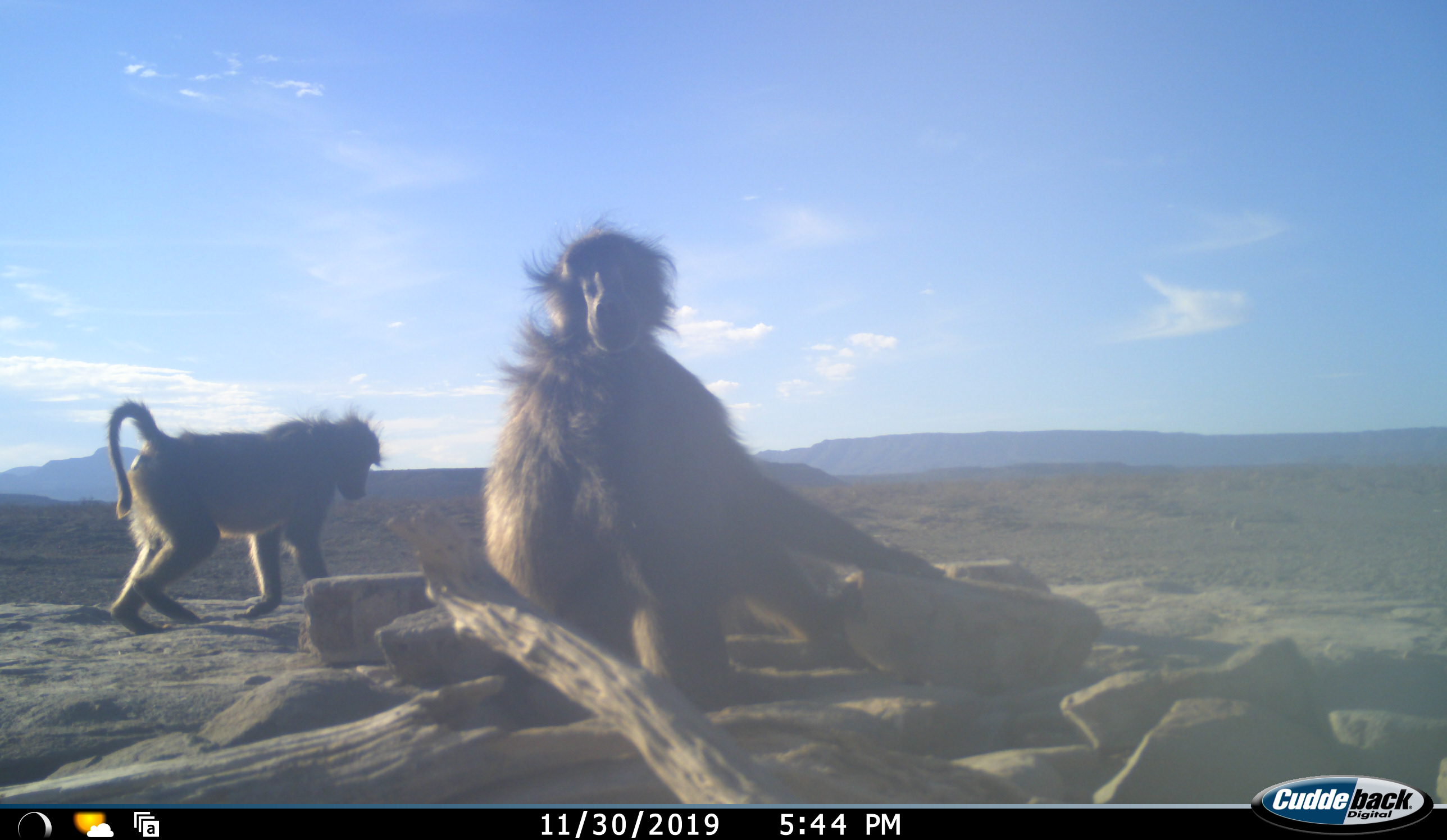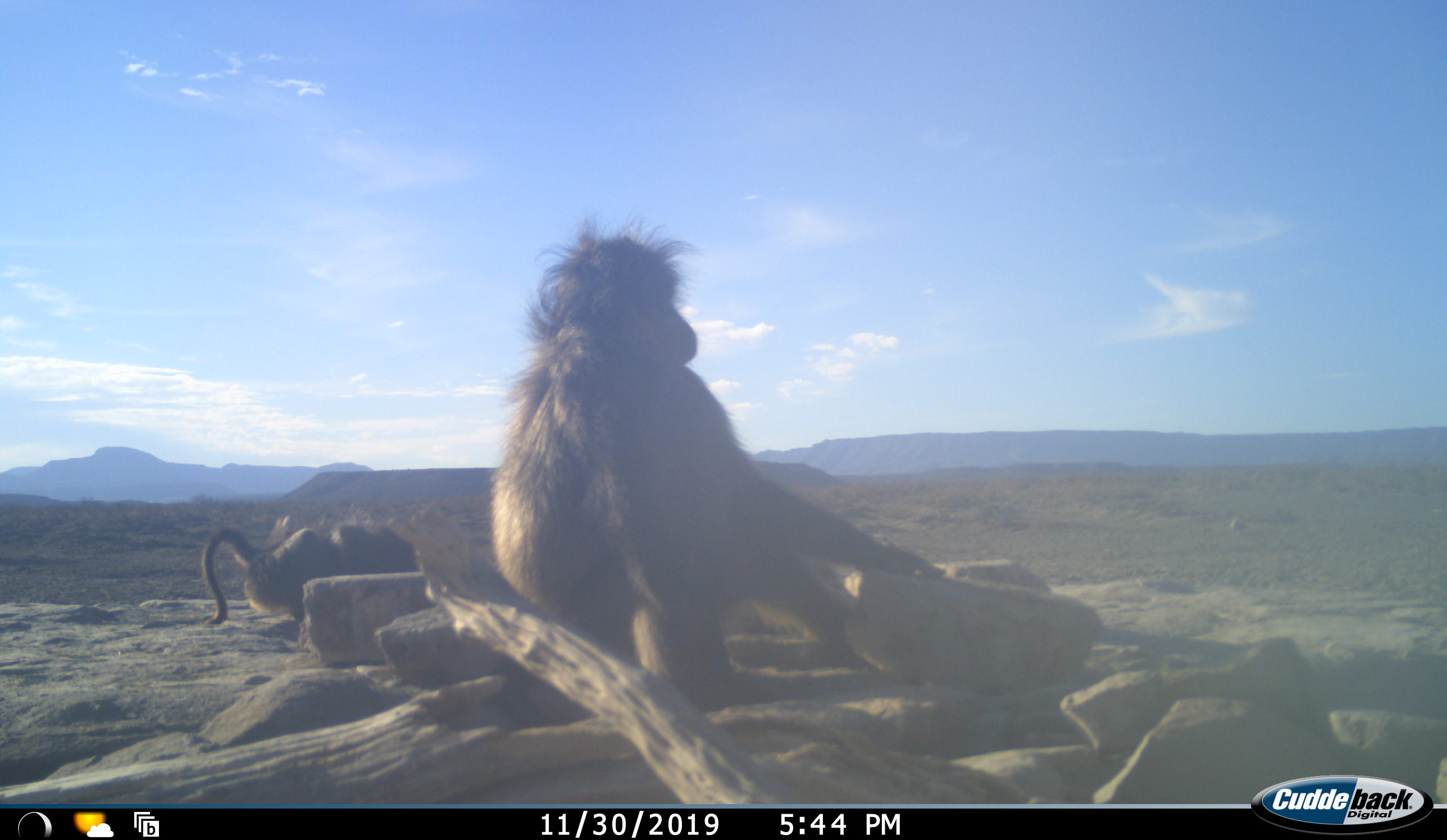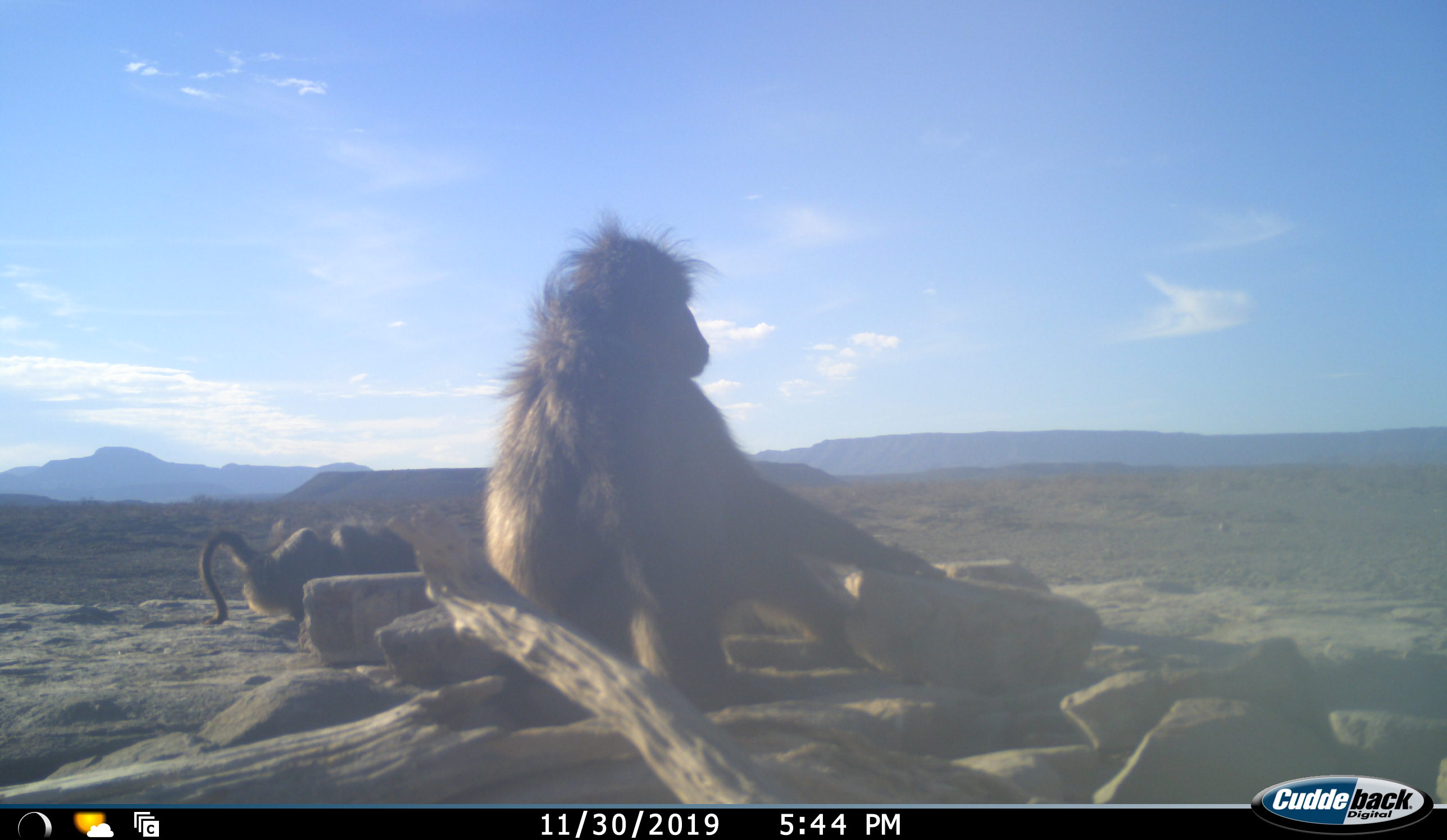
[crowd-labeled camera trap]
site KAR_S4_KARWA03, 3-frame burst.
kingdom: Animalia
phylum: Chordata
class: Mammalia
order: Primates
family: Cercopithecidae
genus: Papio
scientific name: Papio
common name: baboon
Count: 2.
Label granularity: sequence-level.